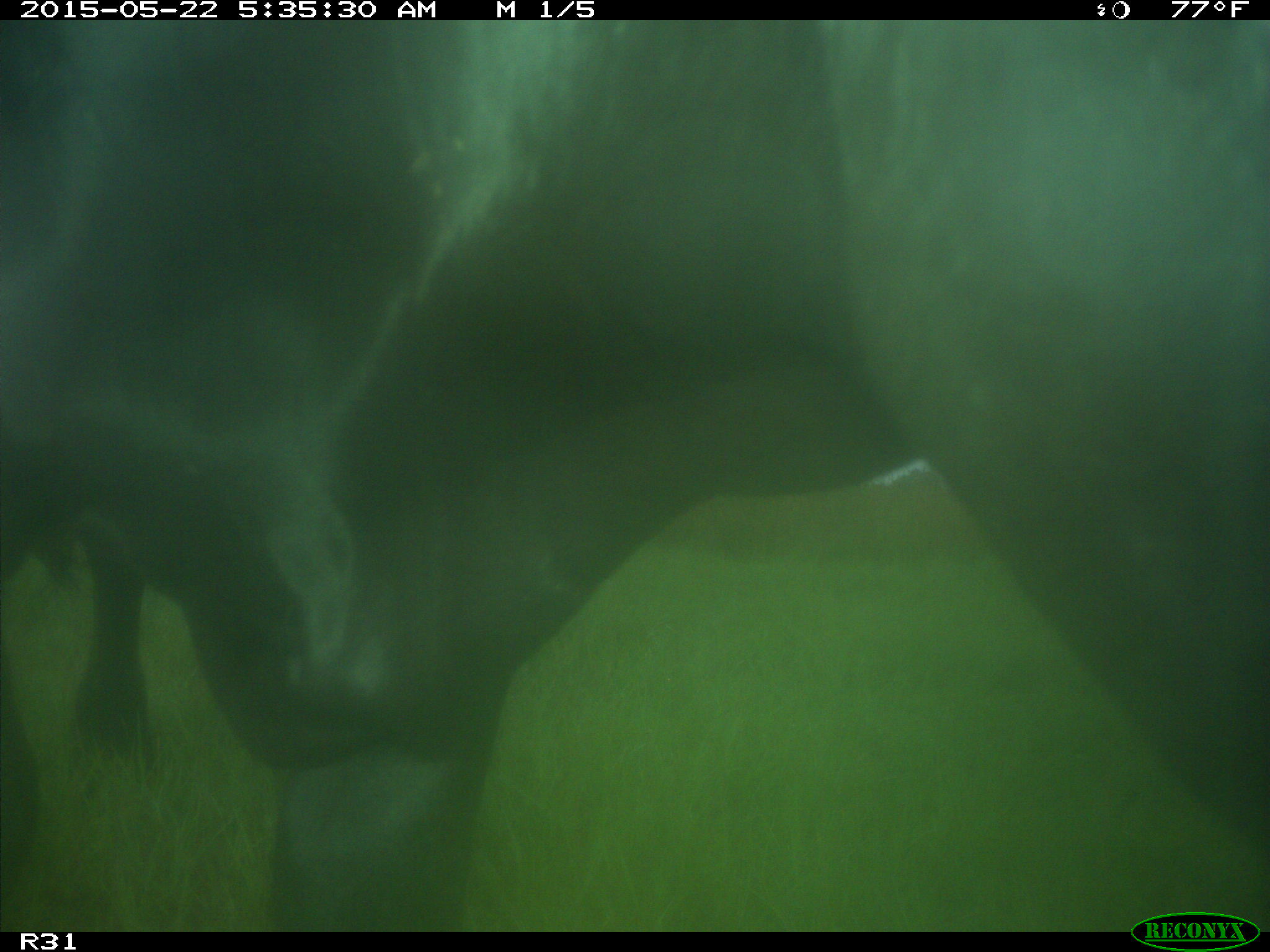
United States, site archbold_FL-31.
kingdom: Animalia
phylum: Chordata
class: Mammalia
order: Artiodactyla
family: Bovidae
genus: Bos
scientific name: Bos taurus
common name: domestic cow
Bos taurus (domestic cow).